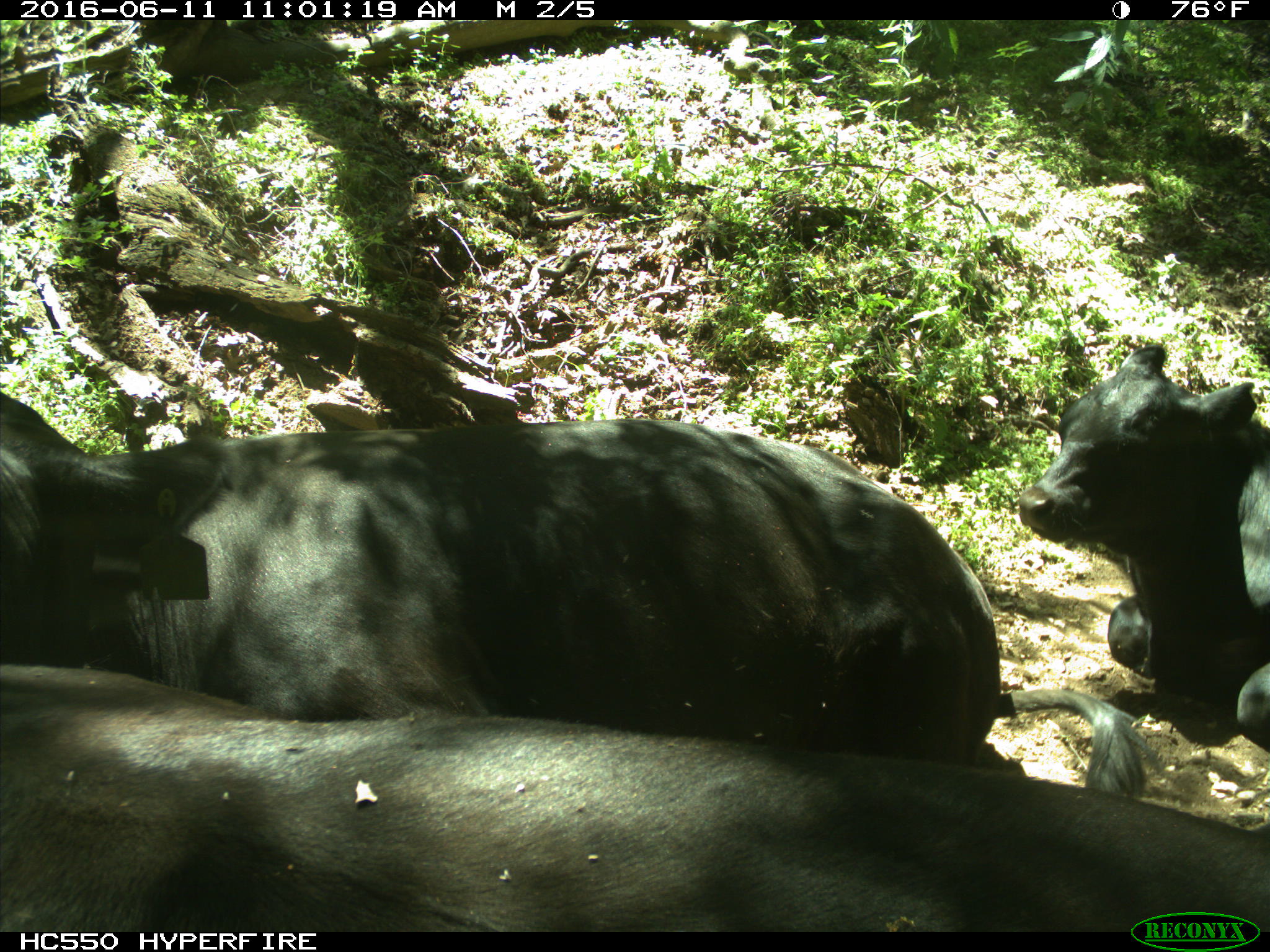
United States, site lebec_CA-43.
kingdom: Animalia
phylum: Chordata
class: Mammalia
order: Artiodactyla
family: Bovidae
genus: Bos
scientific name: Bos taurus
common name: domestic cow